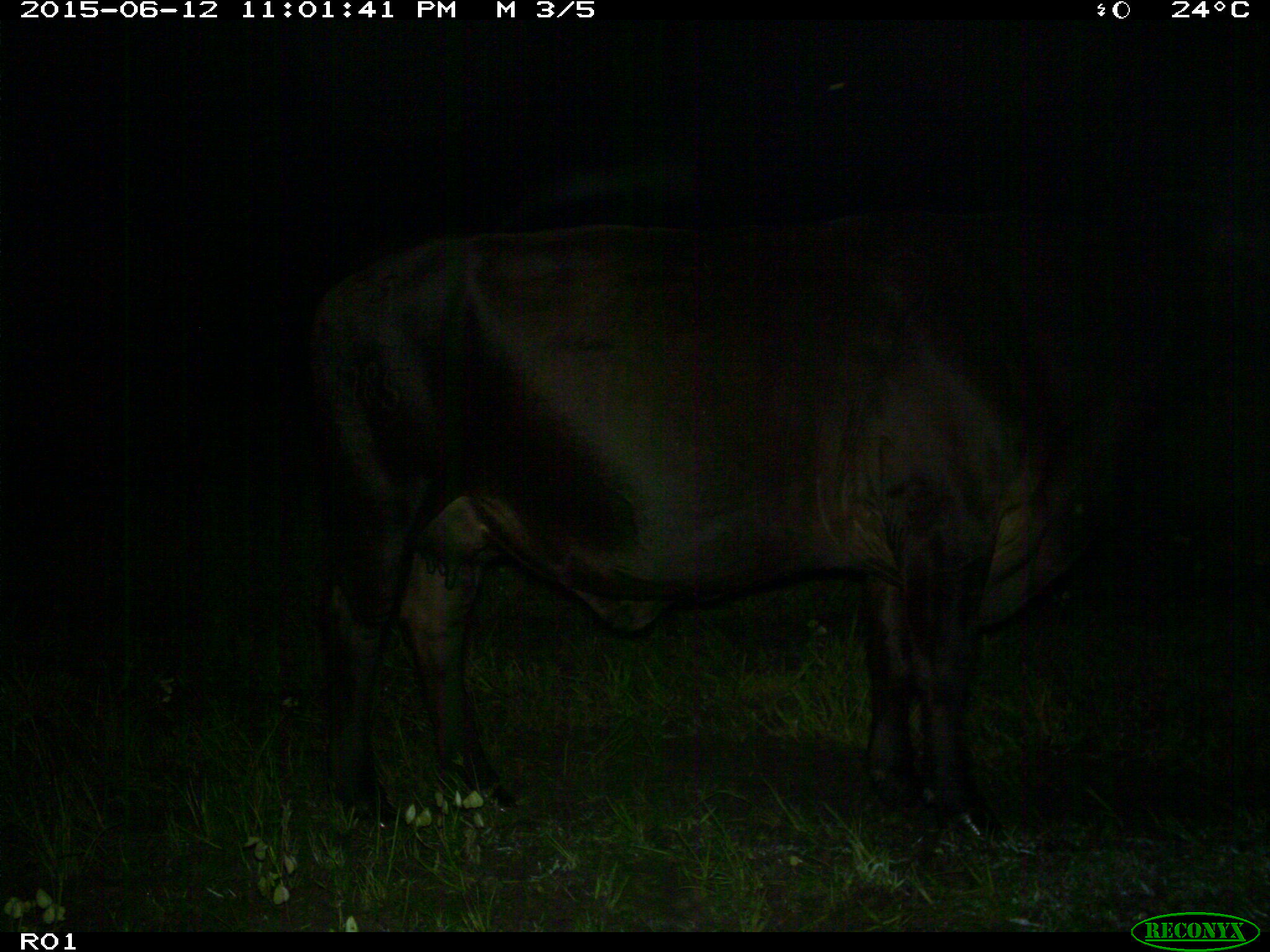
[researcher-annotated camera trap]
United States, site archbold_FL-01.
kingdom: Animalia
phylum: Chordata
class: Mammalia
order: Artiodactyla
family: Bovidae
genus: Bos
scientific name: Bos taurus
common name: domestic cow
Bos taurus (domestic cow).